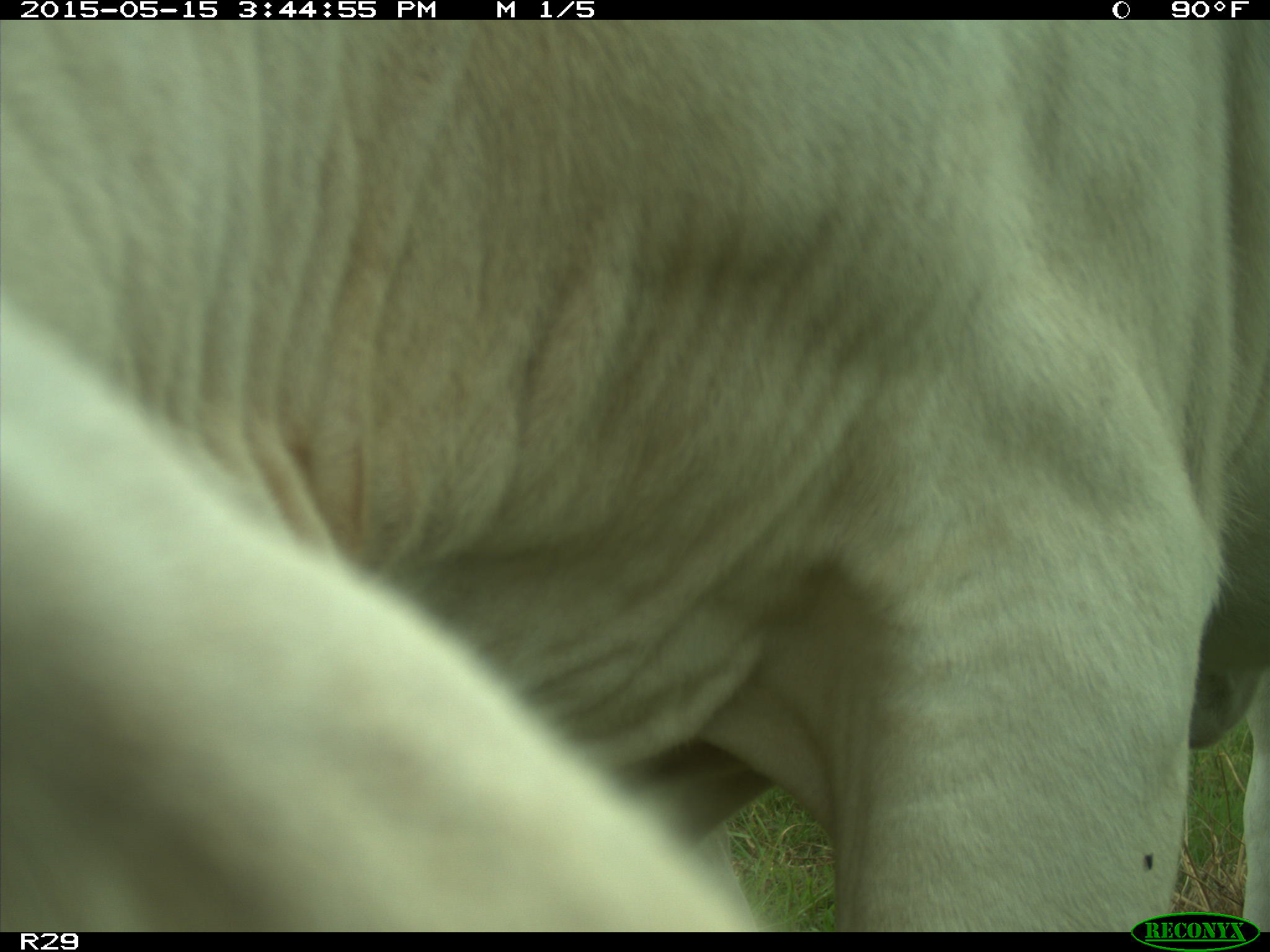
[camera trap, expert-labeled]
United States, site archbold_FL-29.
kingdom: Animalia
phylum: Chordata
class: Mammalia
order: Artiodactyla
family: Bovidae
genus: Bos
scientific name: Bos taurus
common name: domestic cow